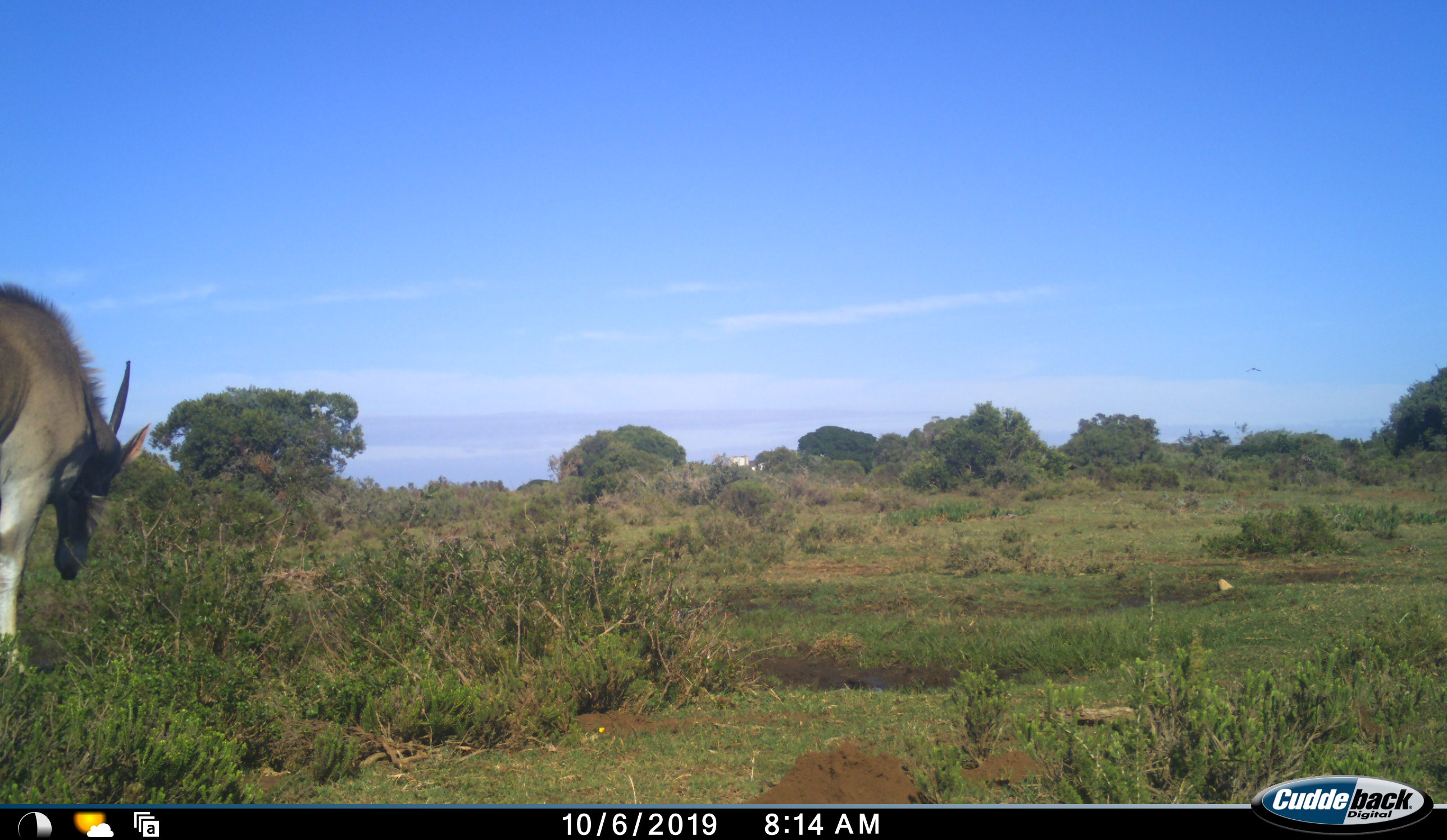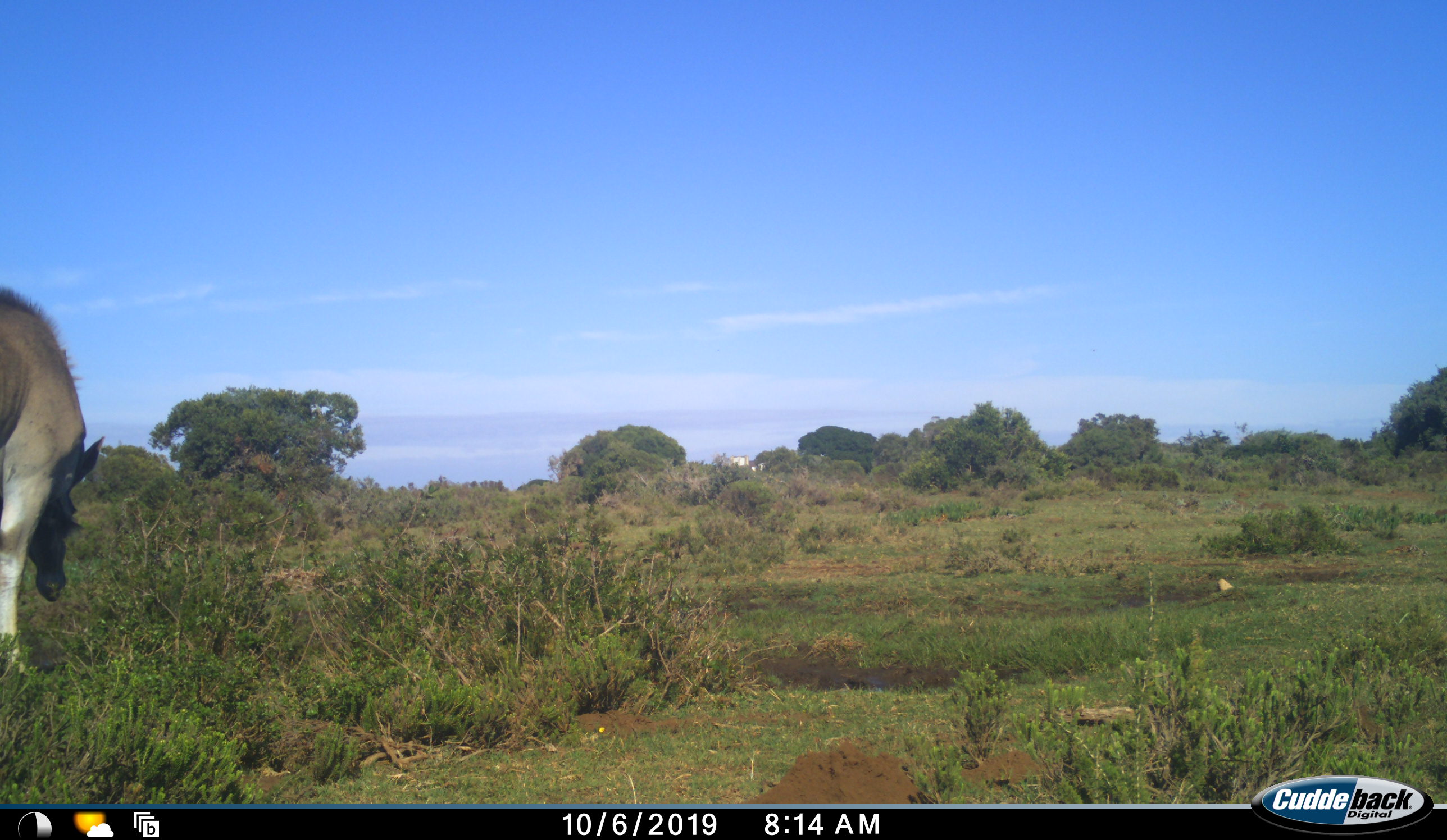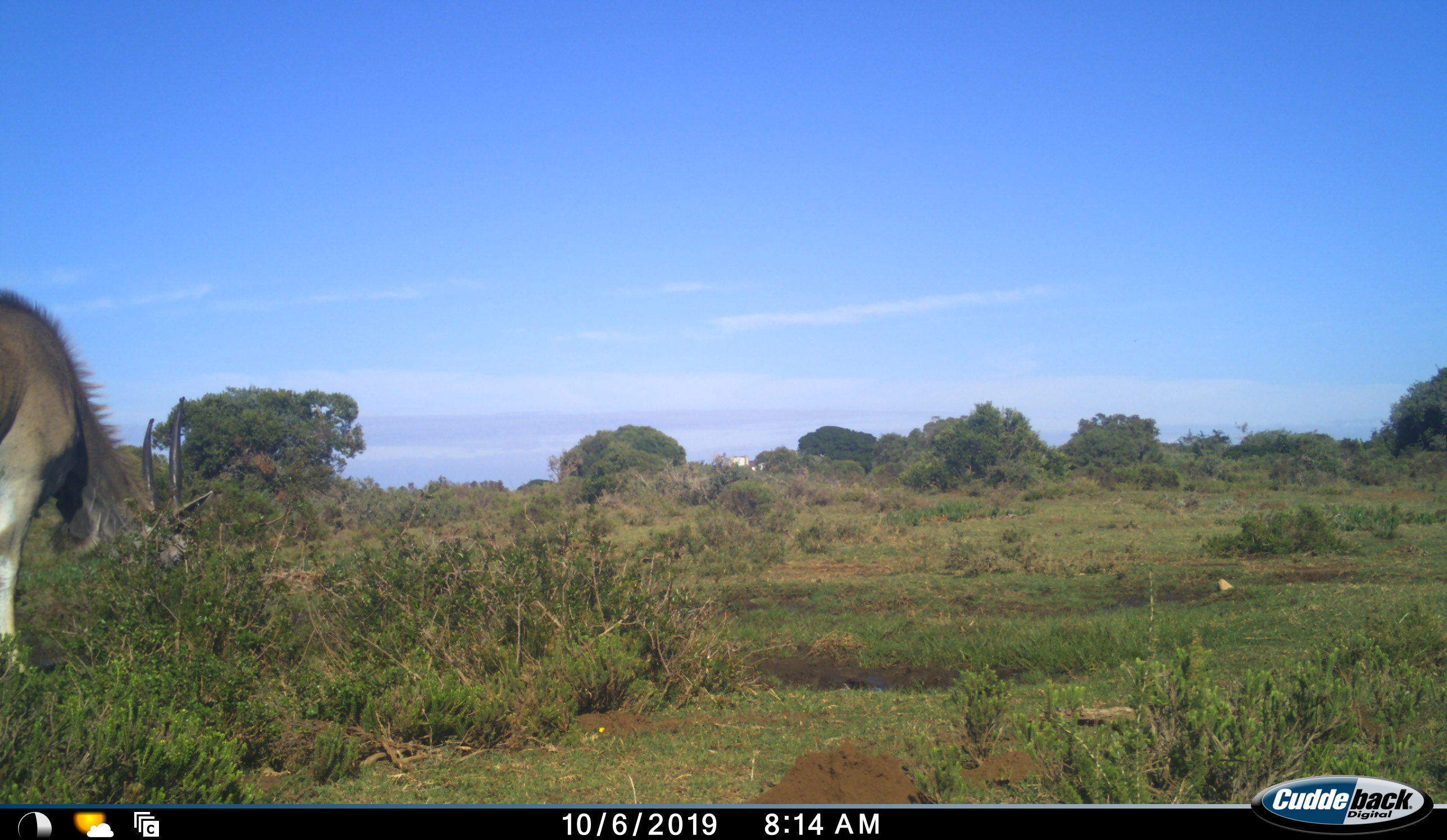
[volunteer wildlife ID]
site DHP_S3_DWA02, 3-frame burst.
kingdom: Animalia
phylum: Chordata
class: Mammalia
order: Artiodactyla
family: Bovidae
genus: Tragelaphus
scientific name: Tragelaphus oryx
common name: eland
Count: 1.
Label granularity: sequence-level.